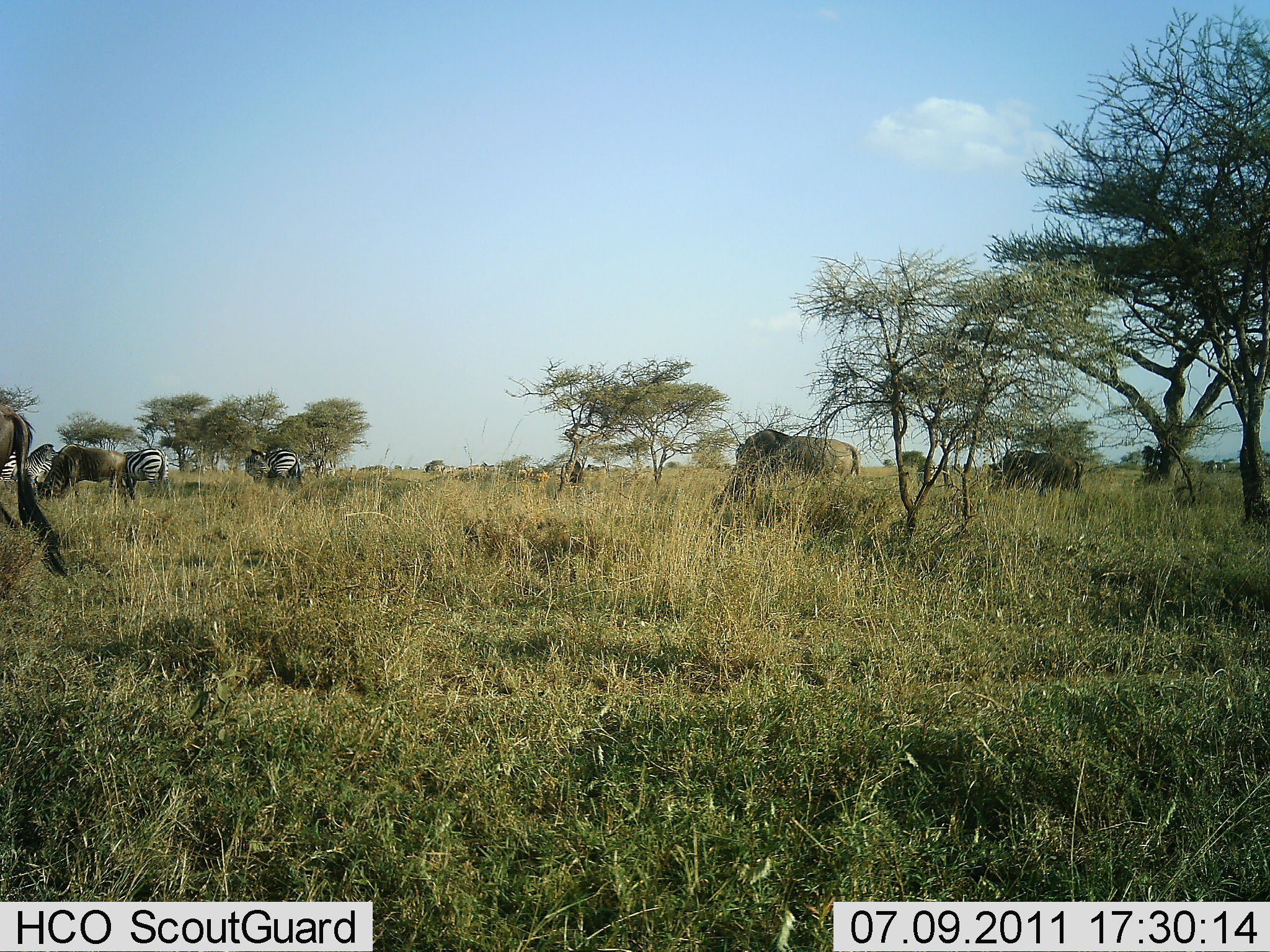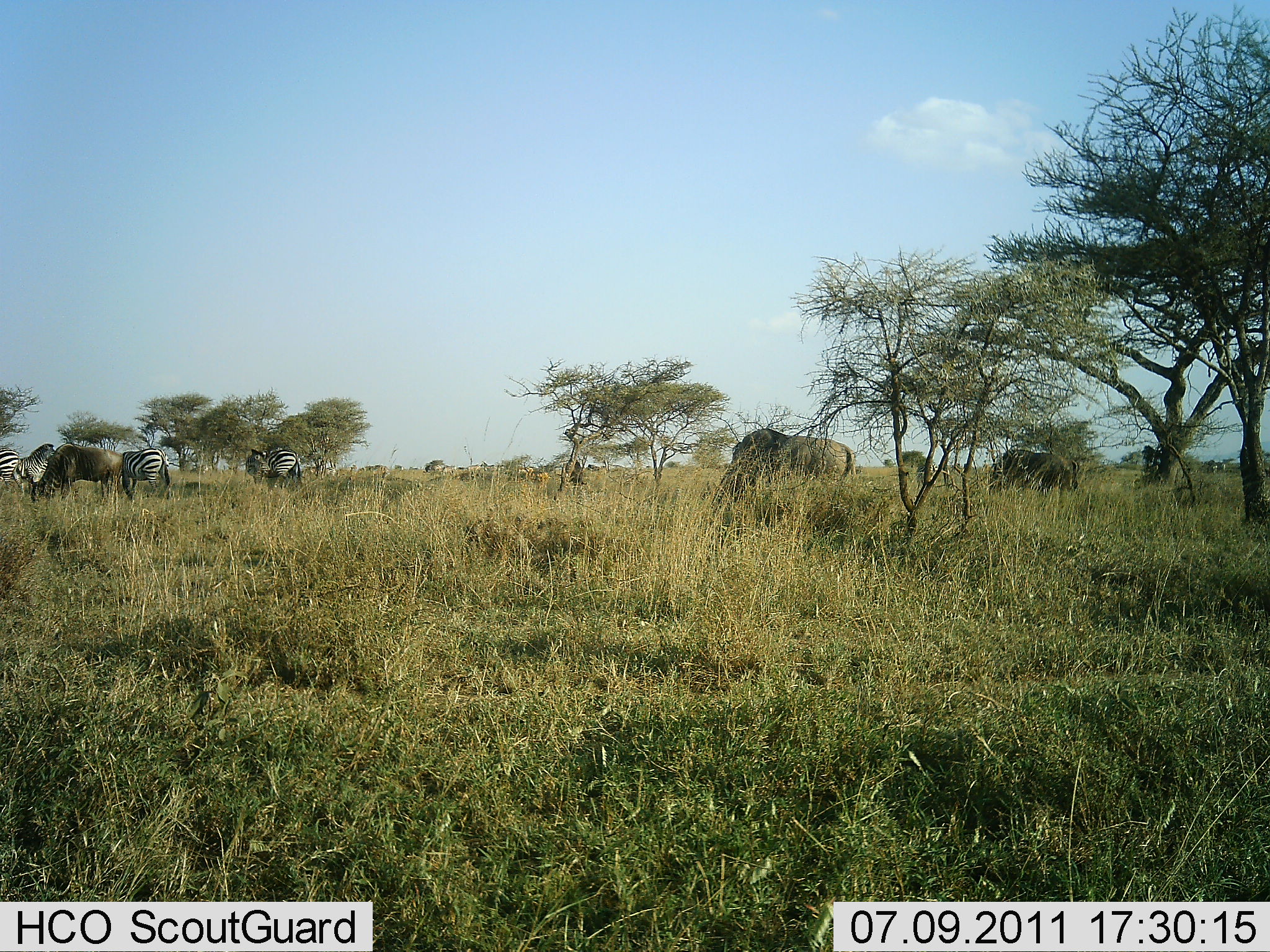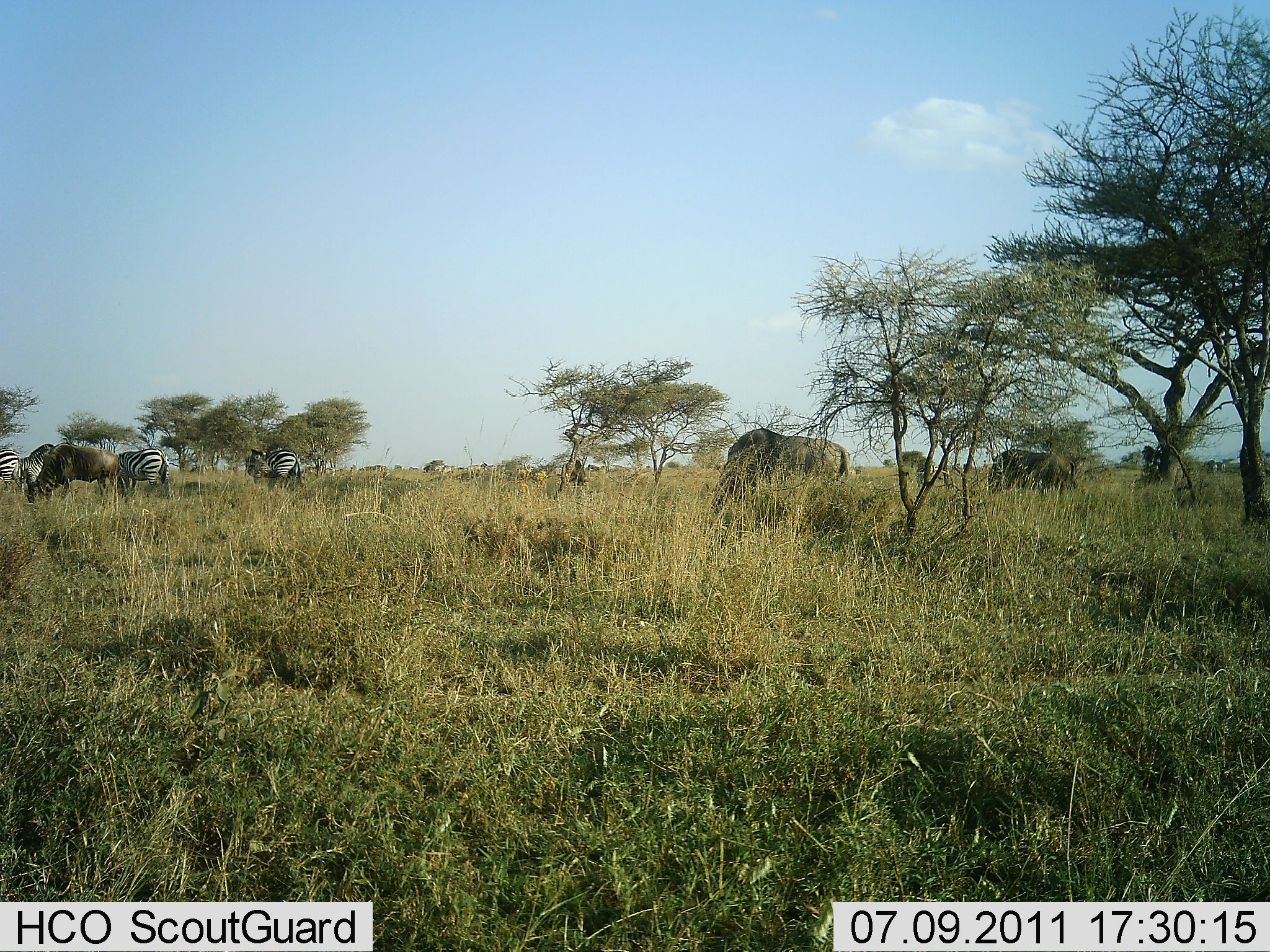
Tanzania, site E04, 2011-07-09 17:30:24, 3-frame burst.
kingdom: Animalia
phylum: Chordata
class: Mammalia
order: Artiodactyla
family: Bovidae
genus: Connochaetes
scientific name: Connochaetes taurinus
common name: blue wildebeest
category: wildebeest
Wildebeest (blue wildebeest) (Connochaetes taurinus), count 5. Behavior (volunteer vote fractions): standing 23%, resting 0%, moving 31%, interacting 0%. Young present (vote fraction): 0%. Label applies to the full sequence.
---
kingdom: Animalia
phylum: Chordata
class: Mammalia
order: Perissodactyla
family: Equidae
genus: Equus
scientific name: Equus quagga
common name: plains zebra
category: zebra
Zebra (plains zebra) (Equus quagga), count 4. Behavior (volunteer vote fractions): standing 40%, resting 0%, moving 0%, interacting 0%. Young present (vote fraction): 0%. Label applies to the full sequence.